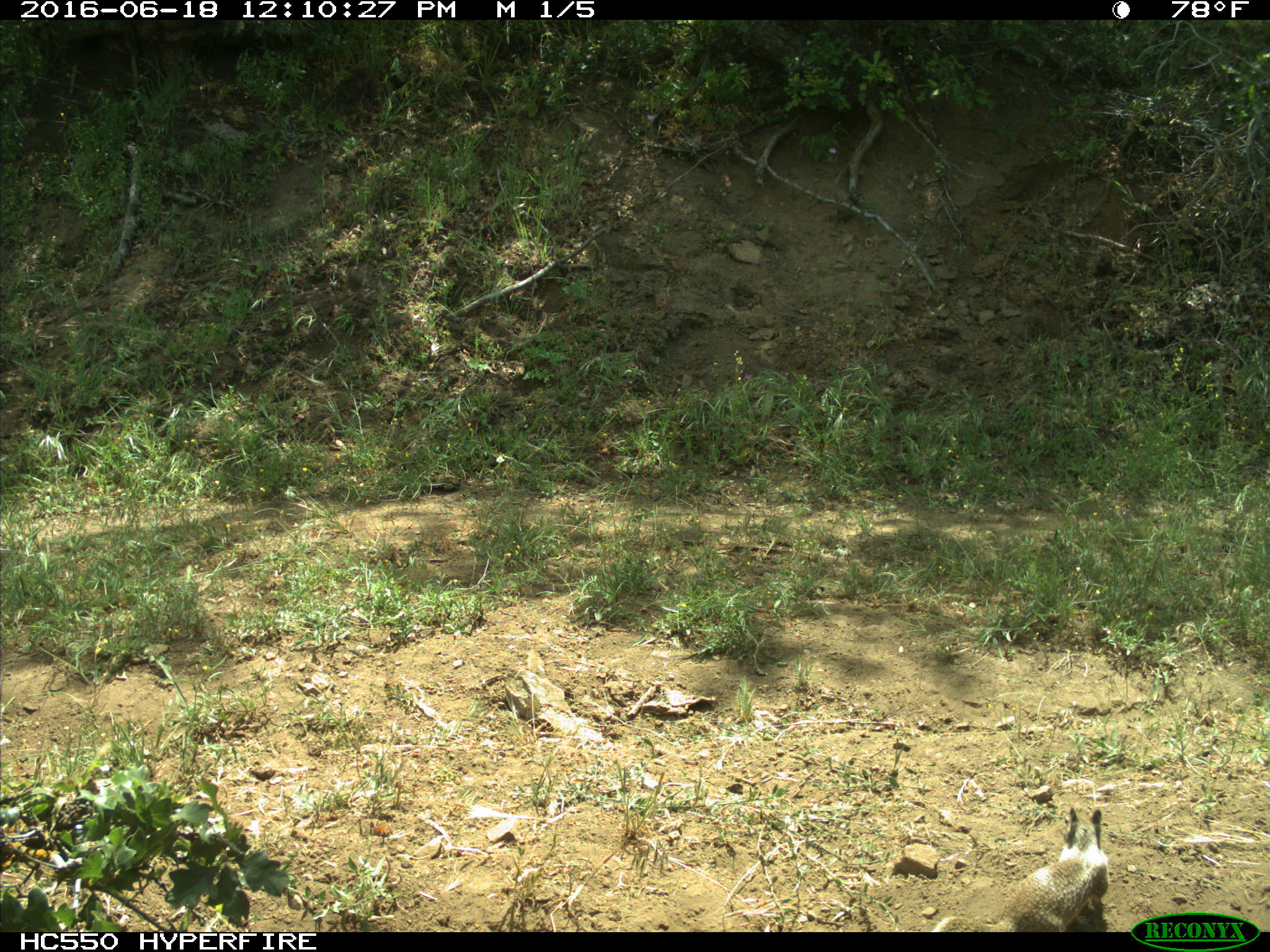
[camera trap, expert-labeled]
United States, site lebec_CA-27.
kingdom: Animalia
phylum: Chordata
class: Mammalia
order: Rodentia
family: Sciuridae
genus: Otospermophilus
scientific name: Otospermophilus beecheyi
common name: california ground squirrel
Otospermophilus beecheyi (california ground squirrel).